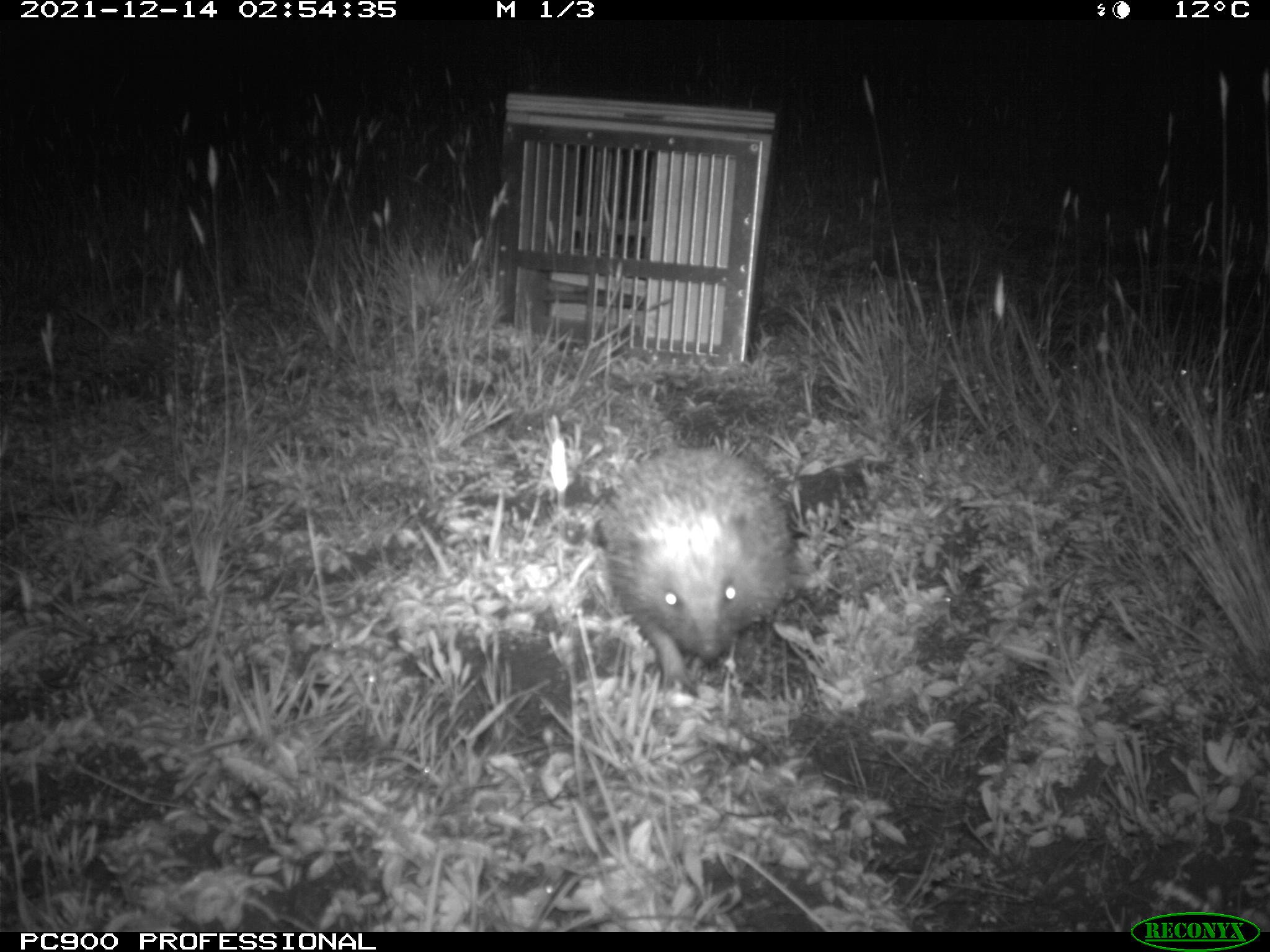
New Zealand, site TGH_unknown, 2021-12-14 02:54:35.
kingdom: Animalia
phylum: Chordata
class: Mammalia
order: Eulipotyphla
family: Erinaceidae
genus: Erinaceus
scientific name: Erinaceus europaeus europaeus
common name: european hedgehog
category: hedgehog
Hedgehog (european hedgehog) (Erinaceus europaeus europaeus).